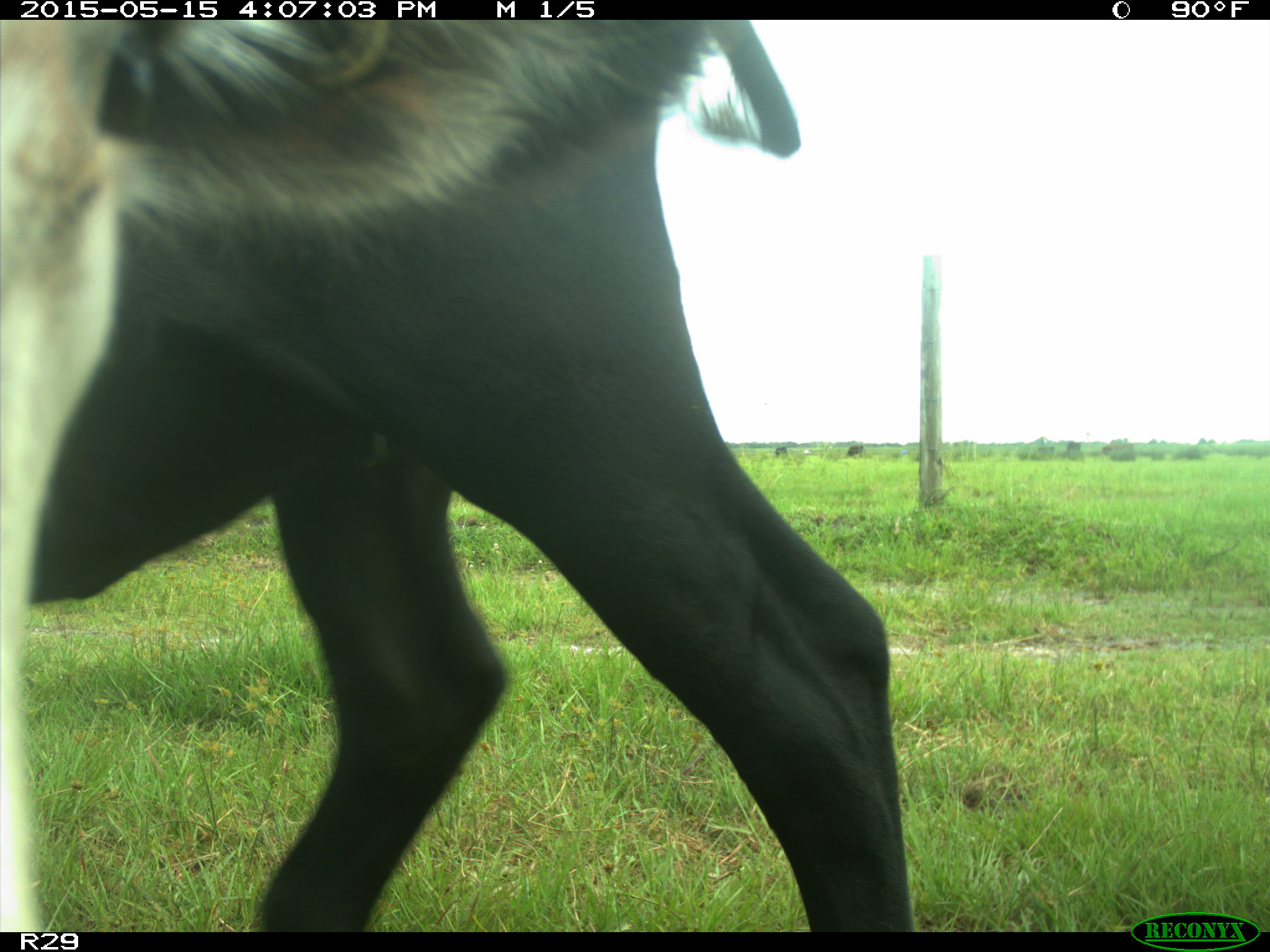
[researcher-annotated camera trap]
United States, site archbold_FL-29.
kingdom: Animalia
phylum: Chordata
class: Mammalia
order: Artiodactyla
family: Bovidae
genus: Bos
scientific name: Bos taurus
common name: domestic cow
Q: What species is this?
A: Bos taurus (domestic cow).